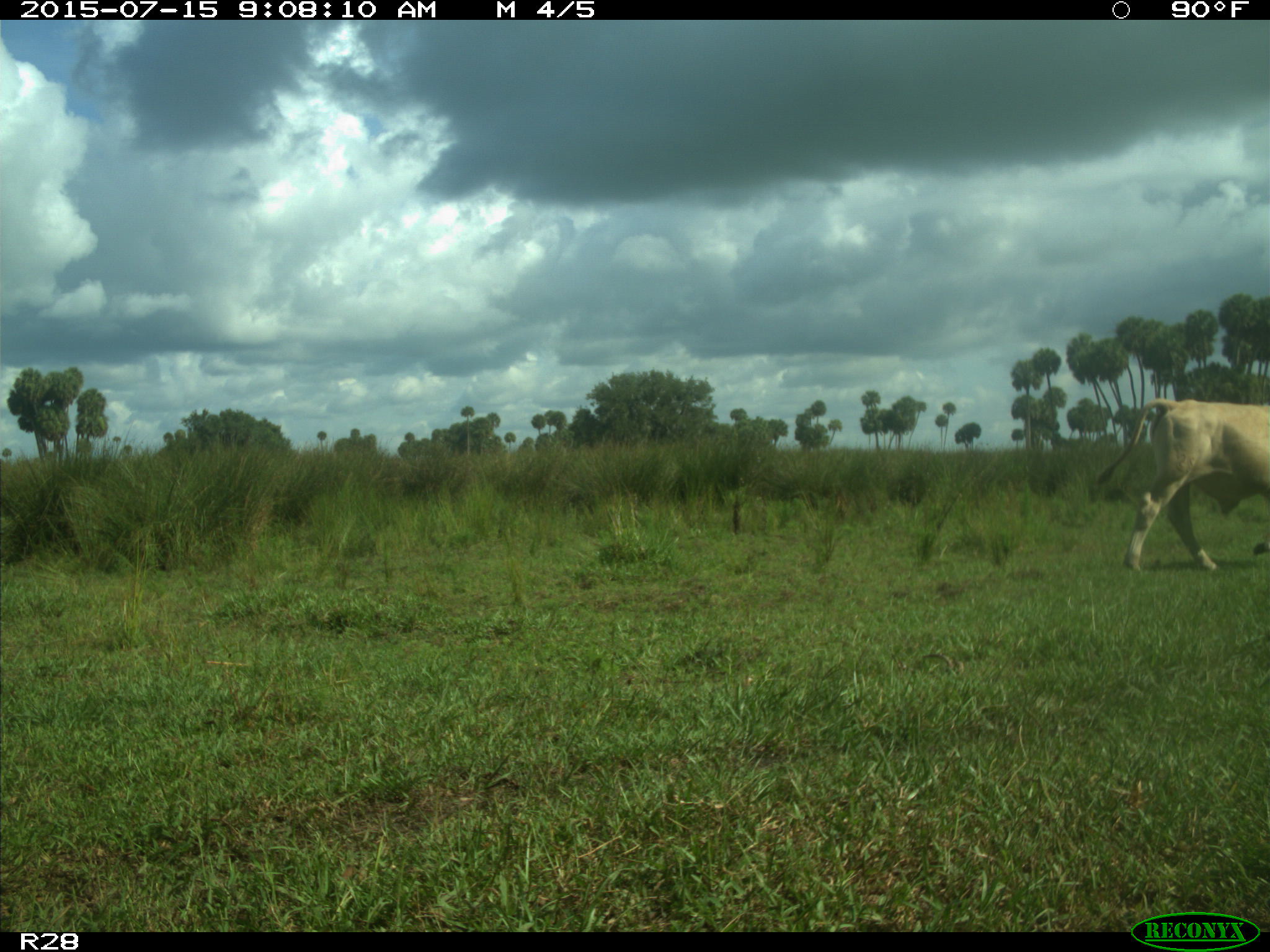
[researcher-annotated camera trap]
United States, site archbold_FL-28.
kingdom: Animalia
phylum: Chordata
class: Mammalia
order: Artiodactyla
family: Bovidae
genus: Bos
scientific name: Bos taurus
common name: domestic cow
Bos taurus (domestic cow).